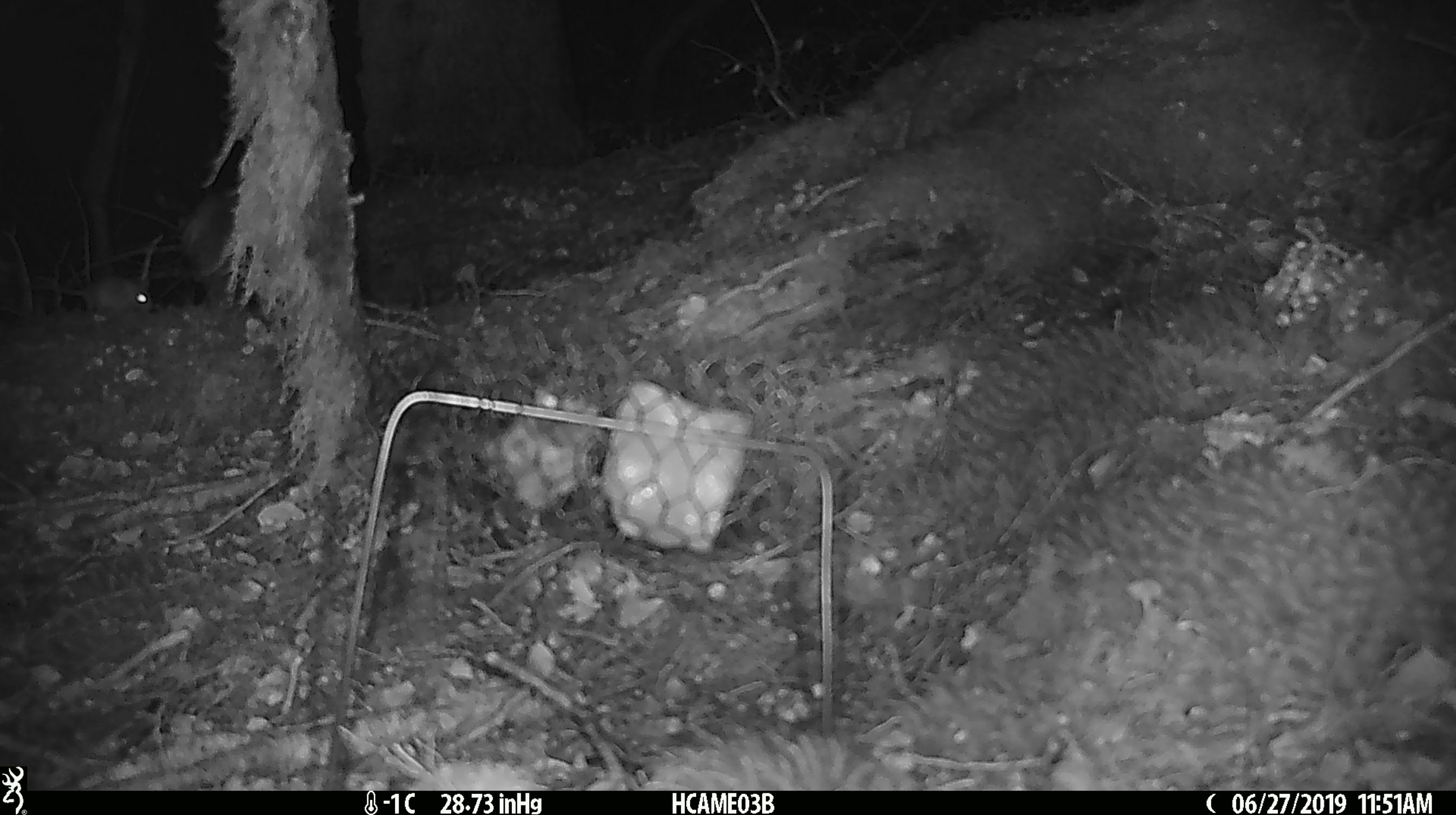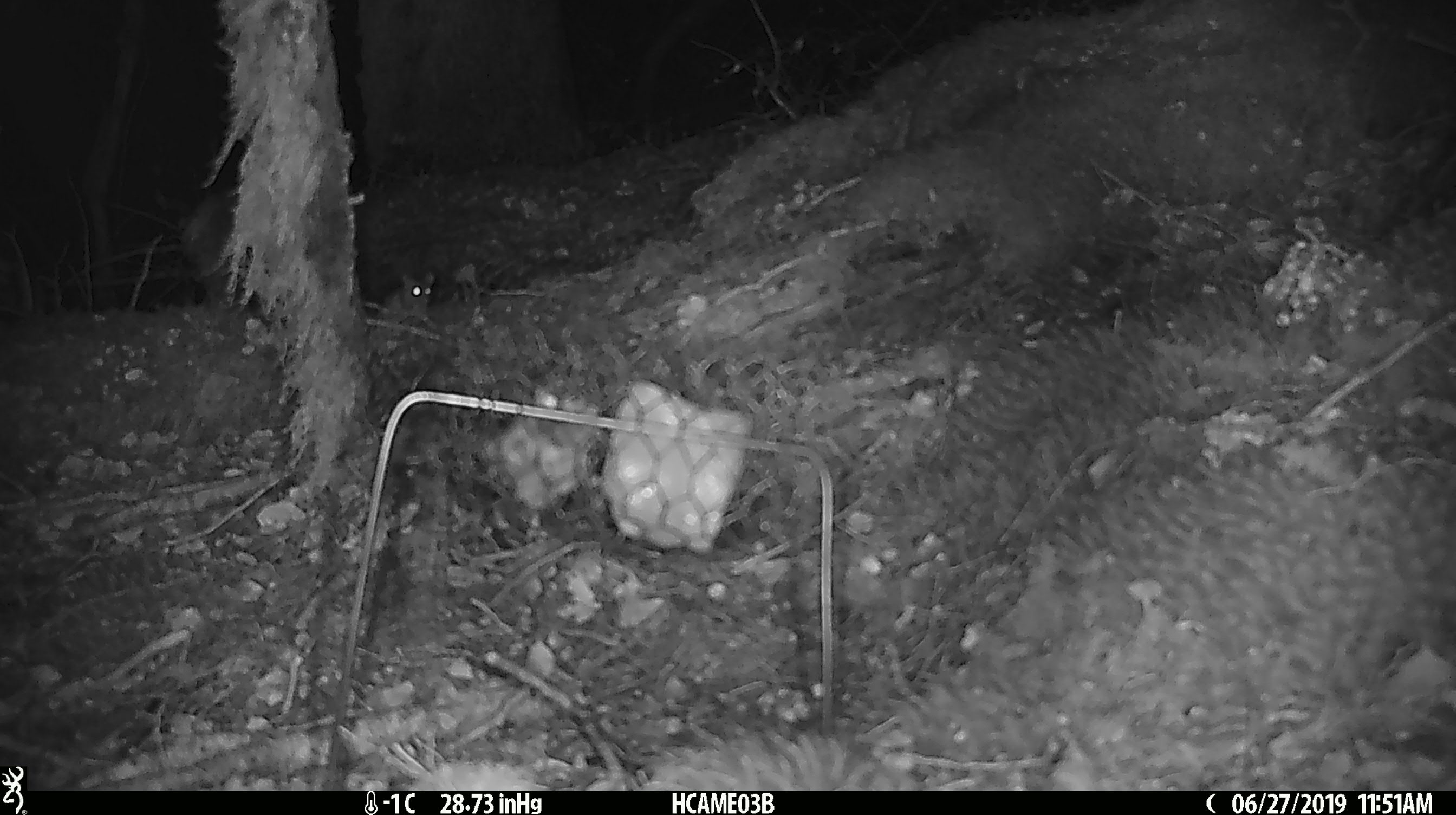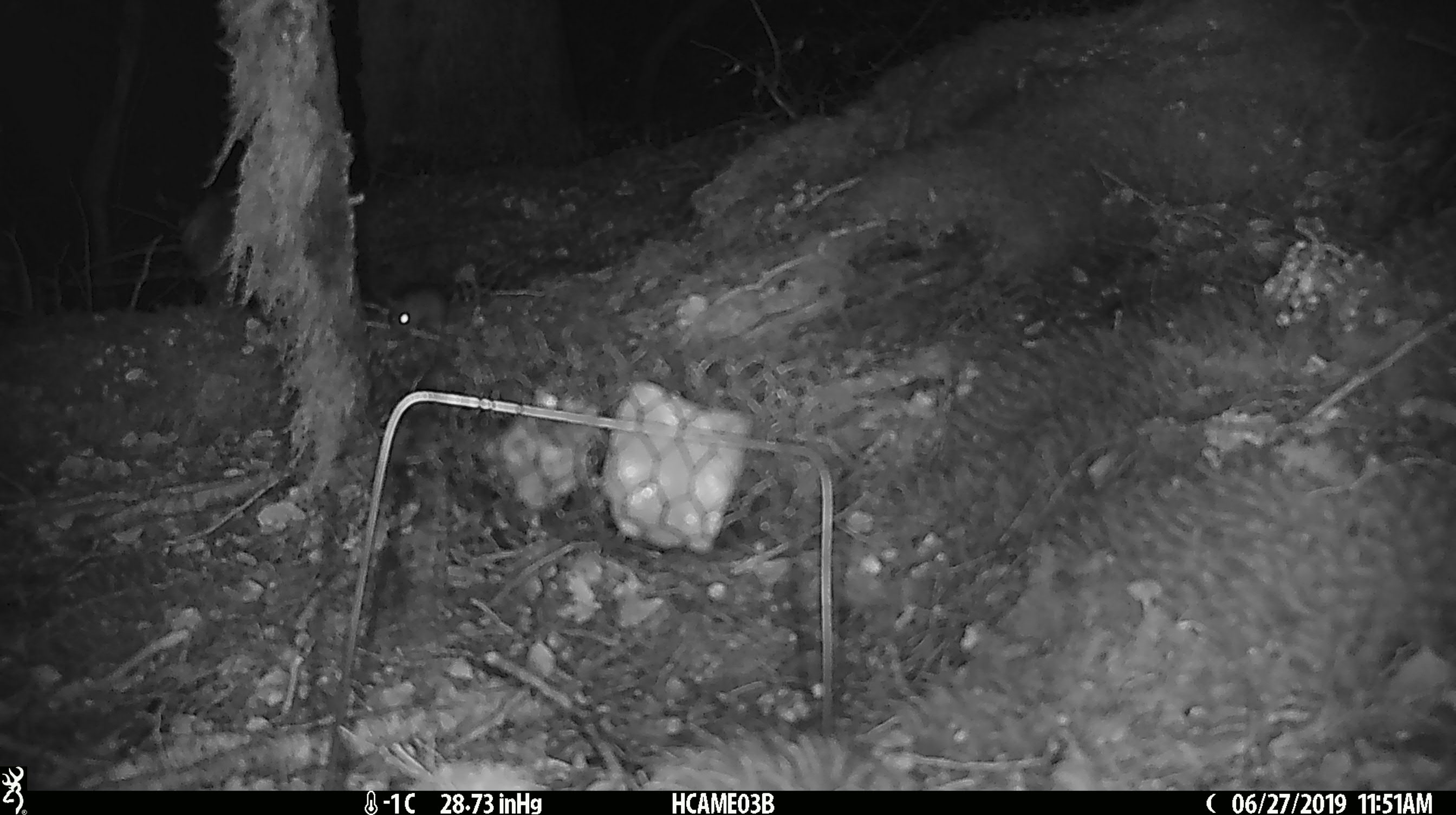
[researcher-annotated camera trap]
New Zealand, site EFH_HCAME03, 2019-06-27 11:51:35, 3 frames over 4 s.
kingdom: Animalia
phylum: Chordata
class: Mammalia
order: Rodentia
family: Muridae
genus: Mus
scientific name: Mus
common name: mouse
Mouse (Mus).